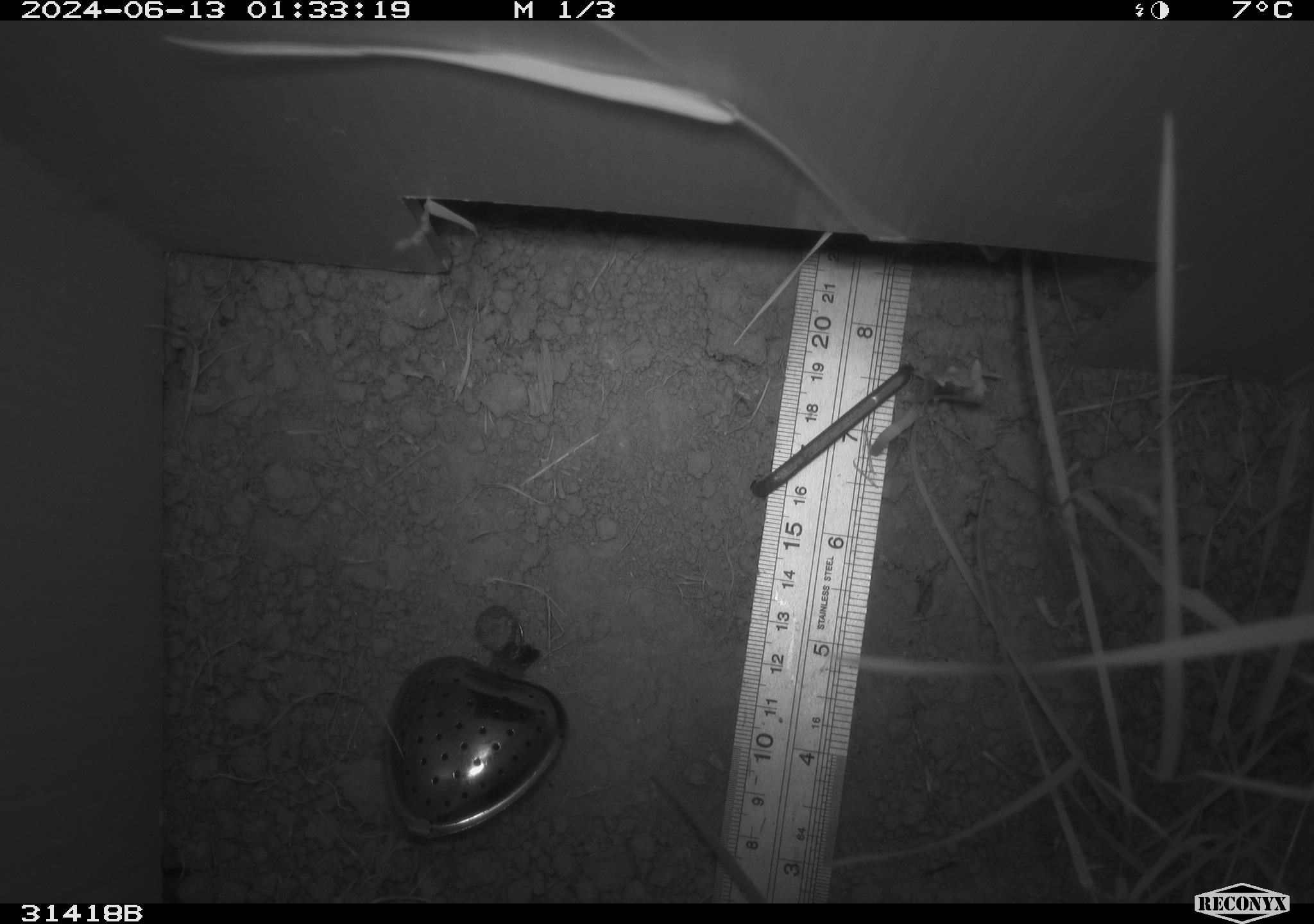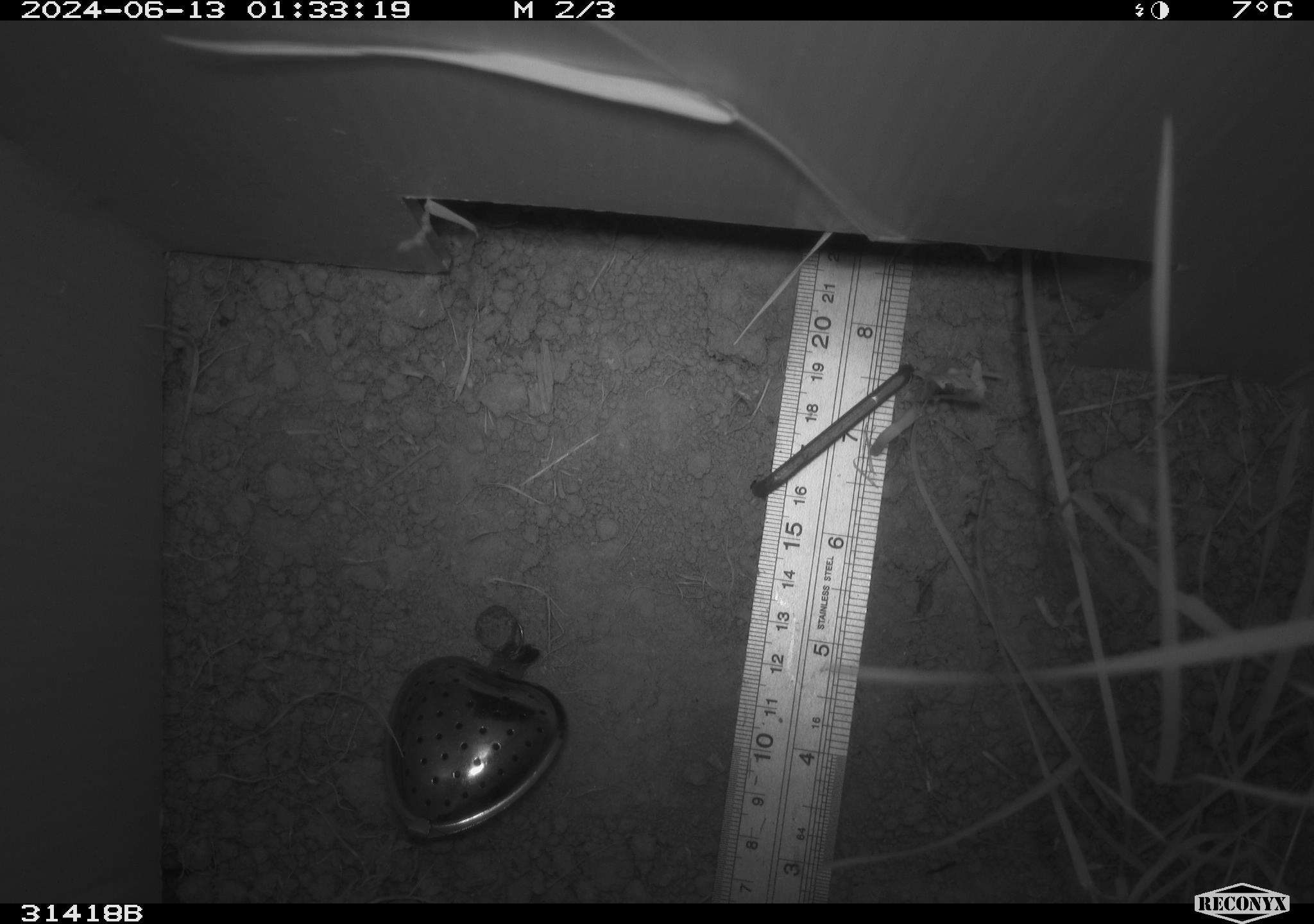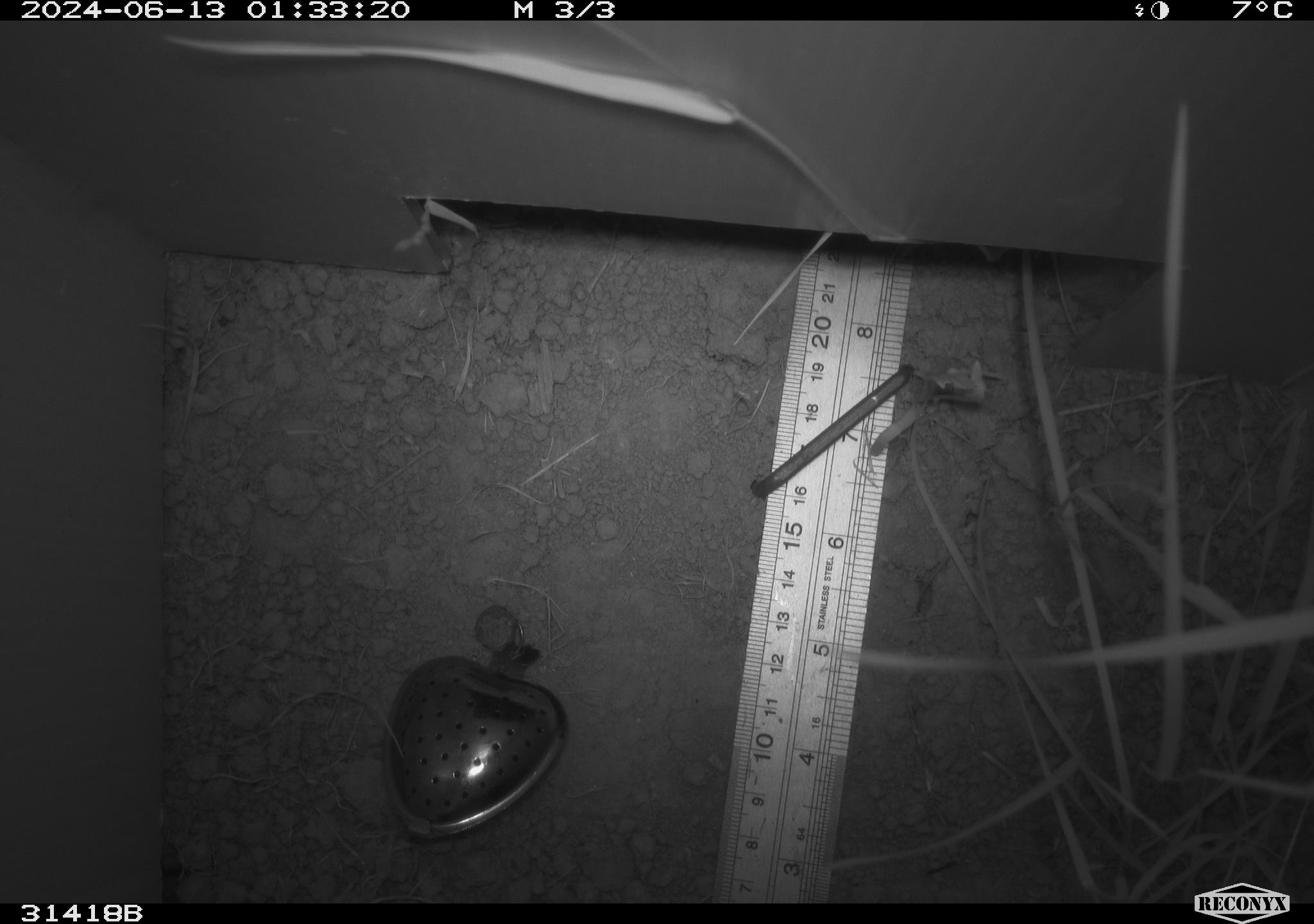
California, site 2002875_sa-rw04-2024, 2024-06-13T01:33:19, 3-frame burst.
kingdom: Animalia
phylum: Chordata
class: Mammalia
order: Rodentia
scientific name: Rodentia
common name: rodent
Rodent (Rodentia).